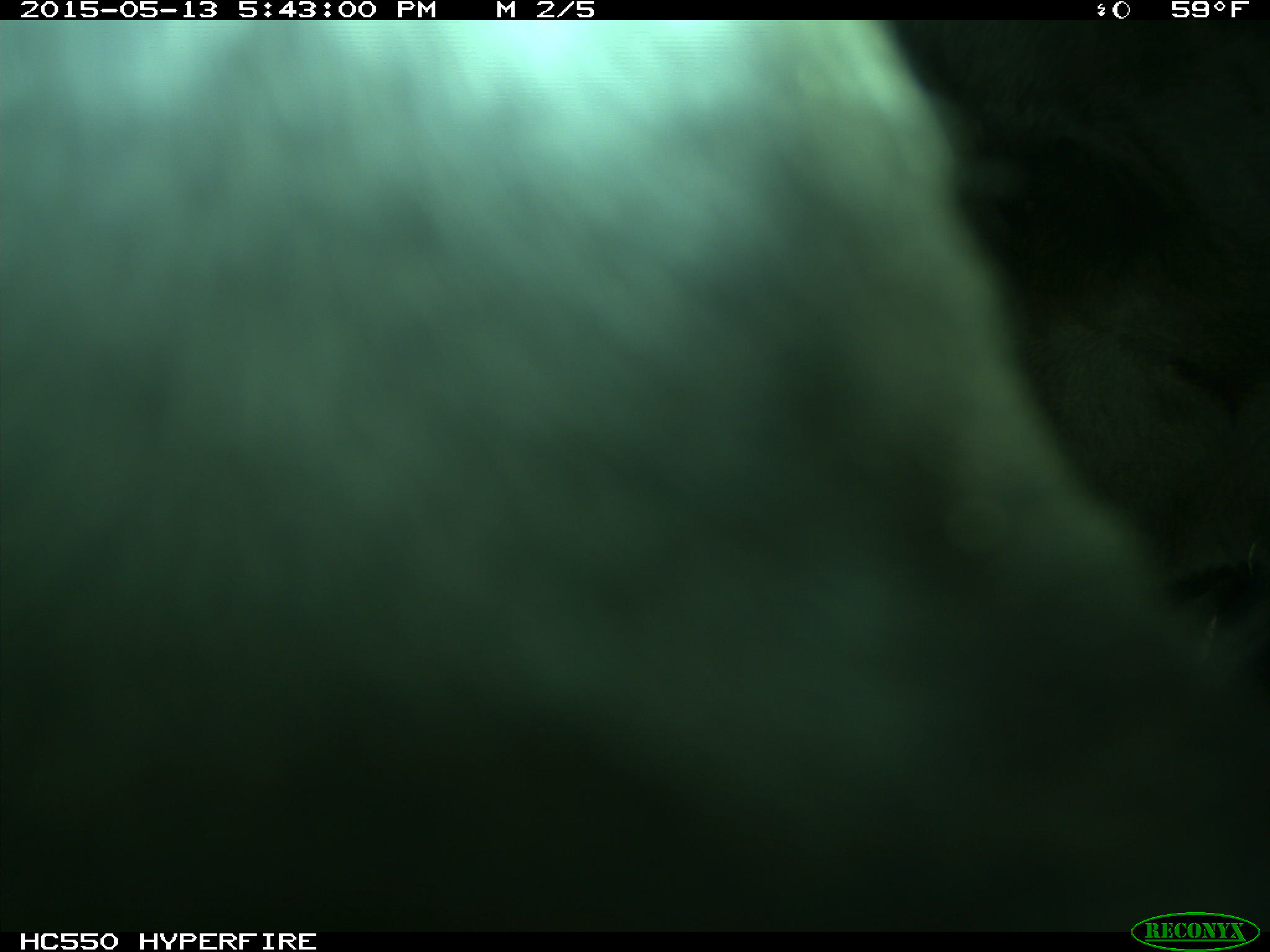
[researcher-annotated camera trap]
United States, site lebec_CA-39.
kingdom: Animalia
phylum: Chordata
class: Mammalia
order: Artiodactyla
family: Bovidae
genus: Bos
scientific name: Bos taurus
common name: domestic cow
Bos taurus (domestic cow).